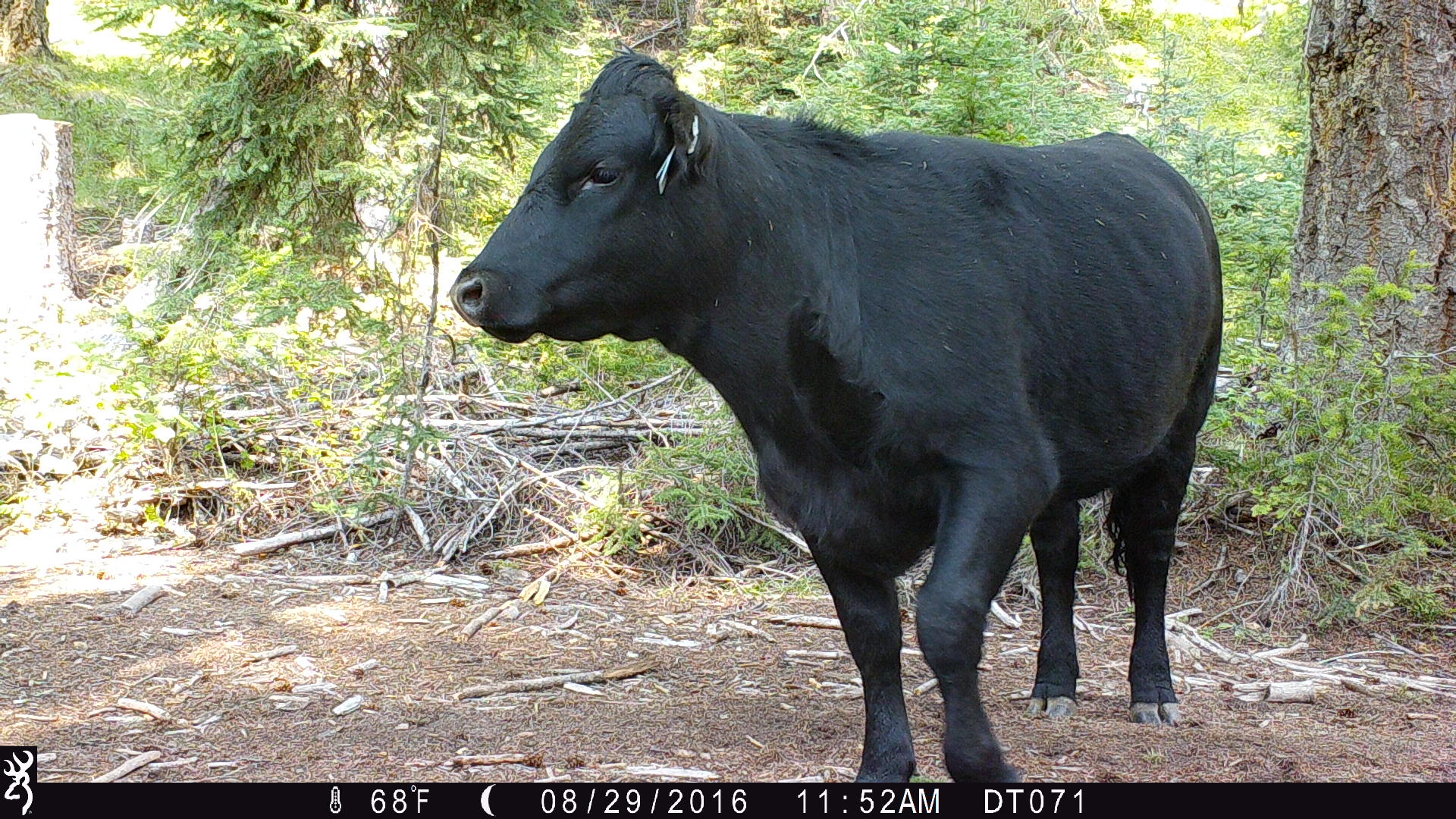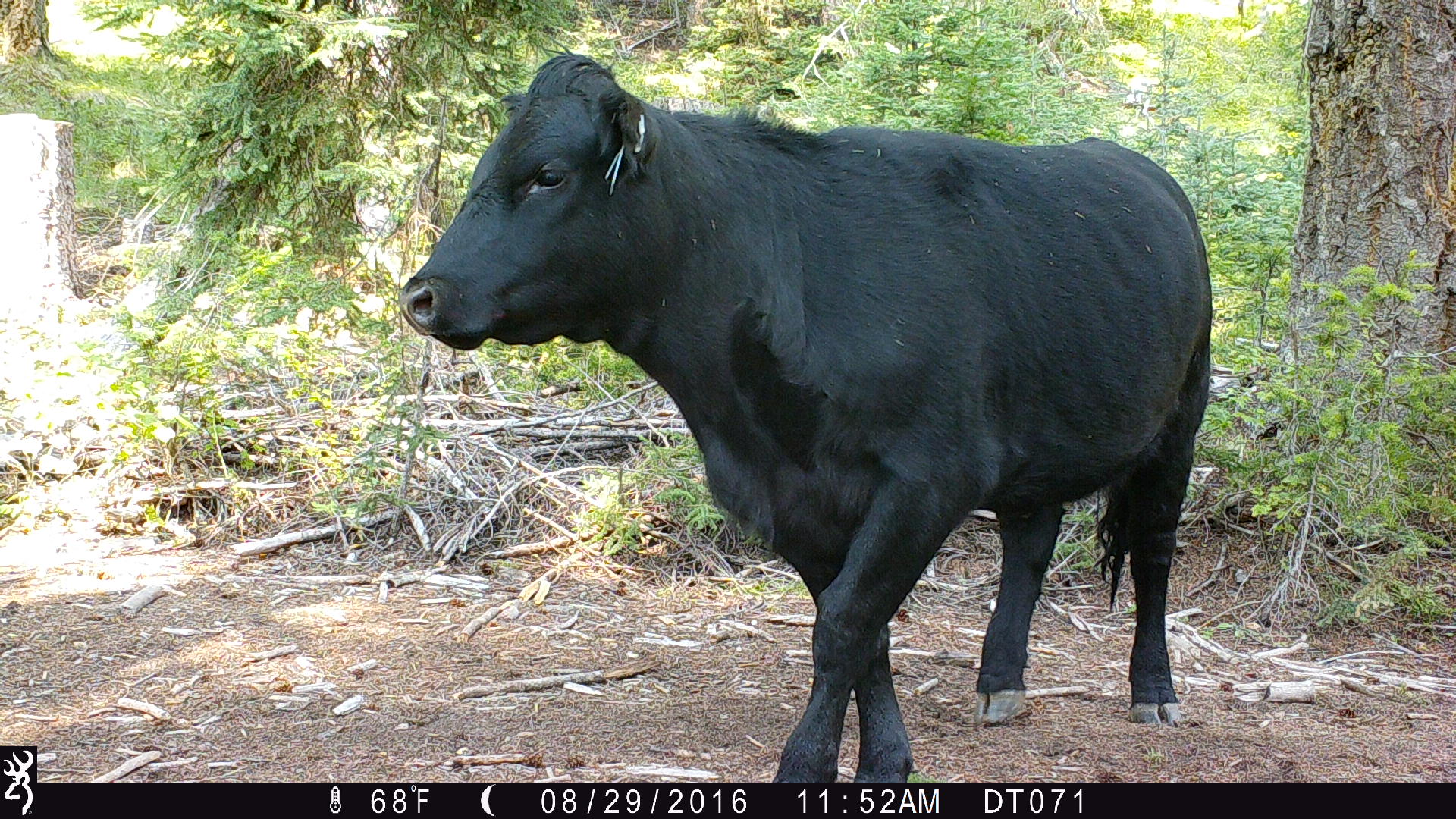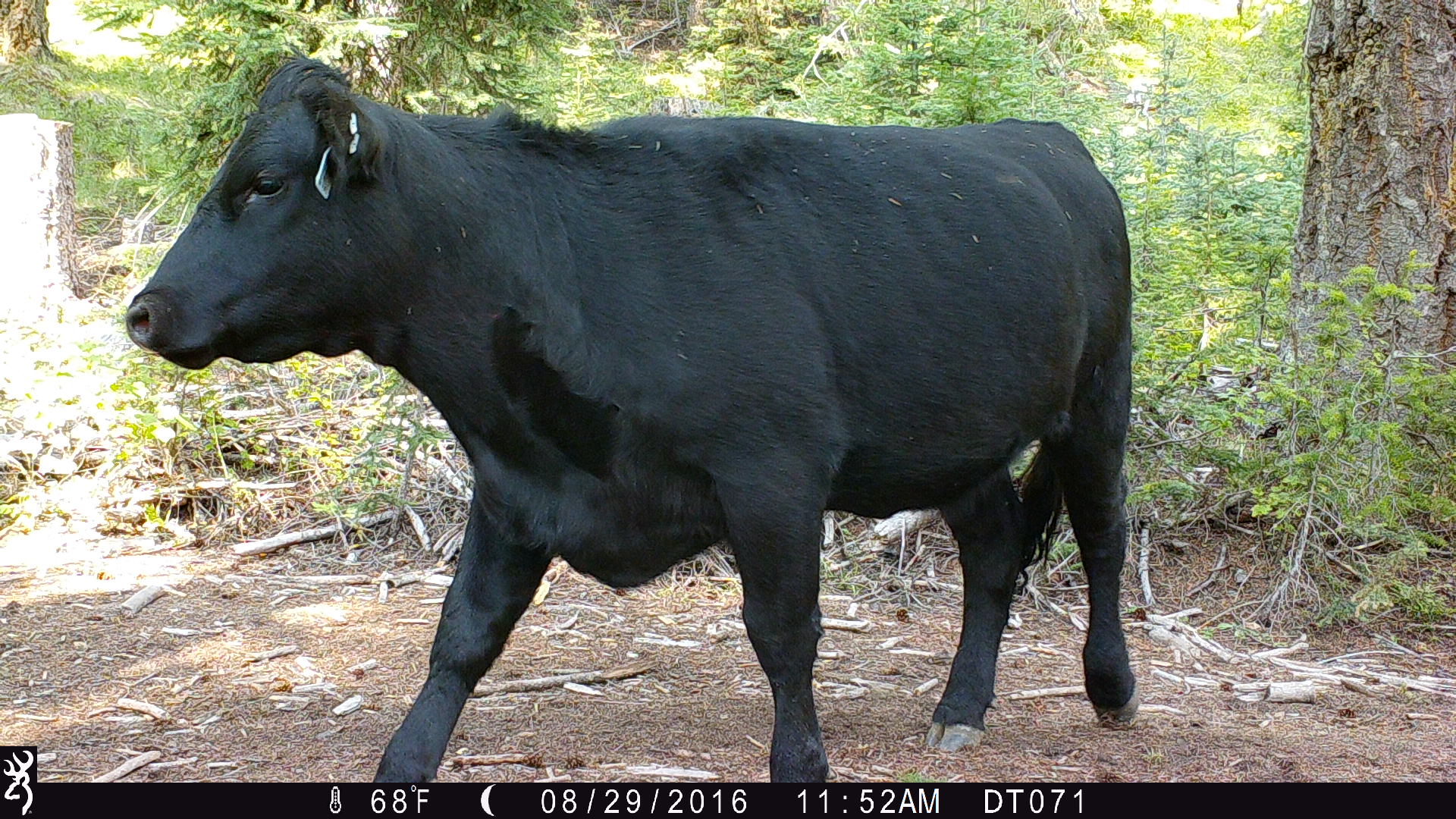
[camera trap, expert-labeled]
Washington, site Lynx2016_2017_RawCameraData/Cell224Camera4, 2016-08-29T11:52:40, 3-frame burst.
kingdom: Animalia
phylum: Chordata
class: Mammalia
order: Artiodactyla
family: Bovidae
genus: Bos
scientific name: Bos taurus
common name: domestic cattle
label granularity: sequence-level